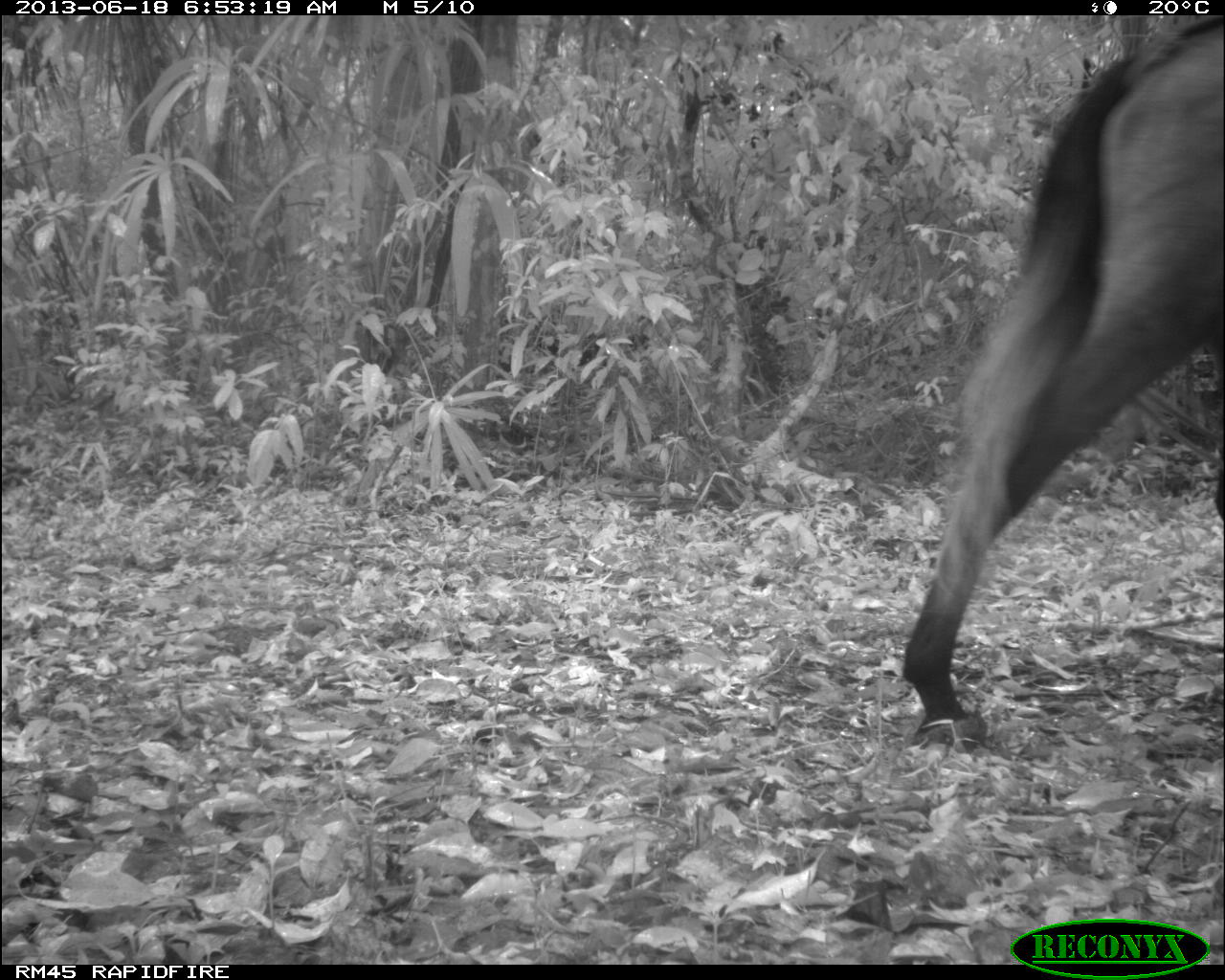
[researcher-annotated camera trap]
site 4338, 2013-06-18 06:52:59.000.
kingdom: Animalia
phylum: Chordata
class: Mammalia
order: Perissodactyla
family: Equidae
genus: Equus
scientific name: Equus ferus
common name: wild horse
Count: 1.